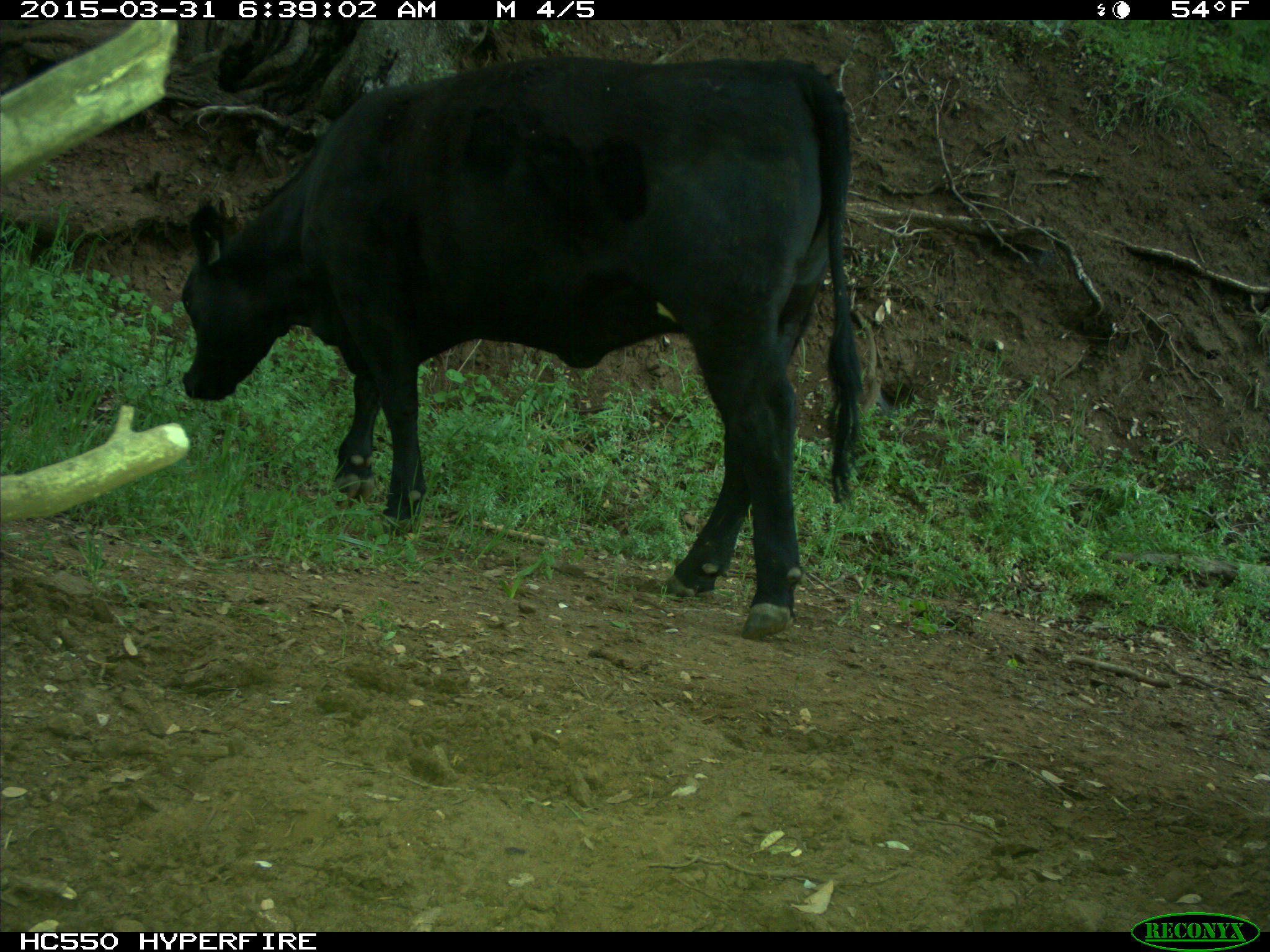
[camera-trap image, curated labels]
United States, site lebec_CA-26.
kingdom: Animalia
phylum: Chordata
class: Mammalia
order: Artiodactyla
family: Bovidae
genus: Bos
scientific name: Bos taurus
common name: domestic cow